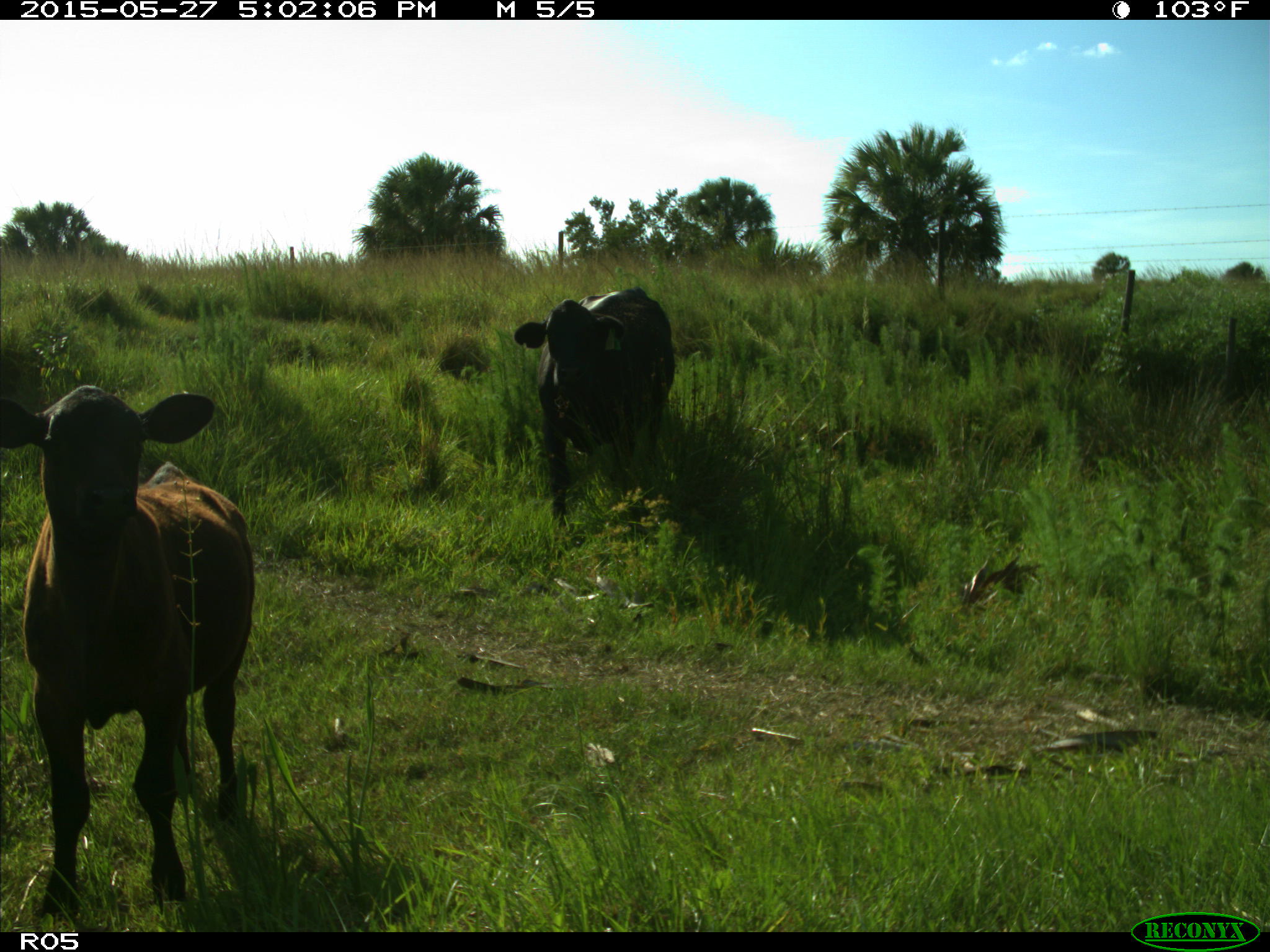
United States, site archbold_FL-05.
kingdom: Animalia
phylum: Chordata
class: Mammalia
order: Artiodactyla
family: Bovidae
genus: Bos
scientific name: Bos taurus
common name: domestic cow